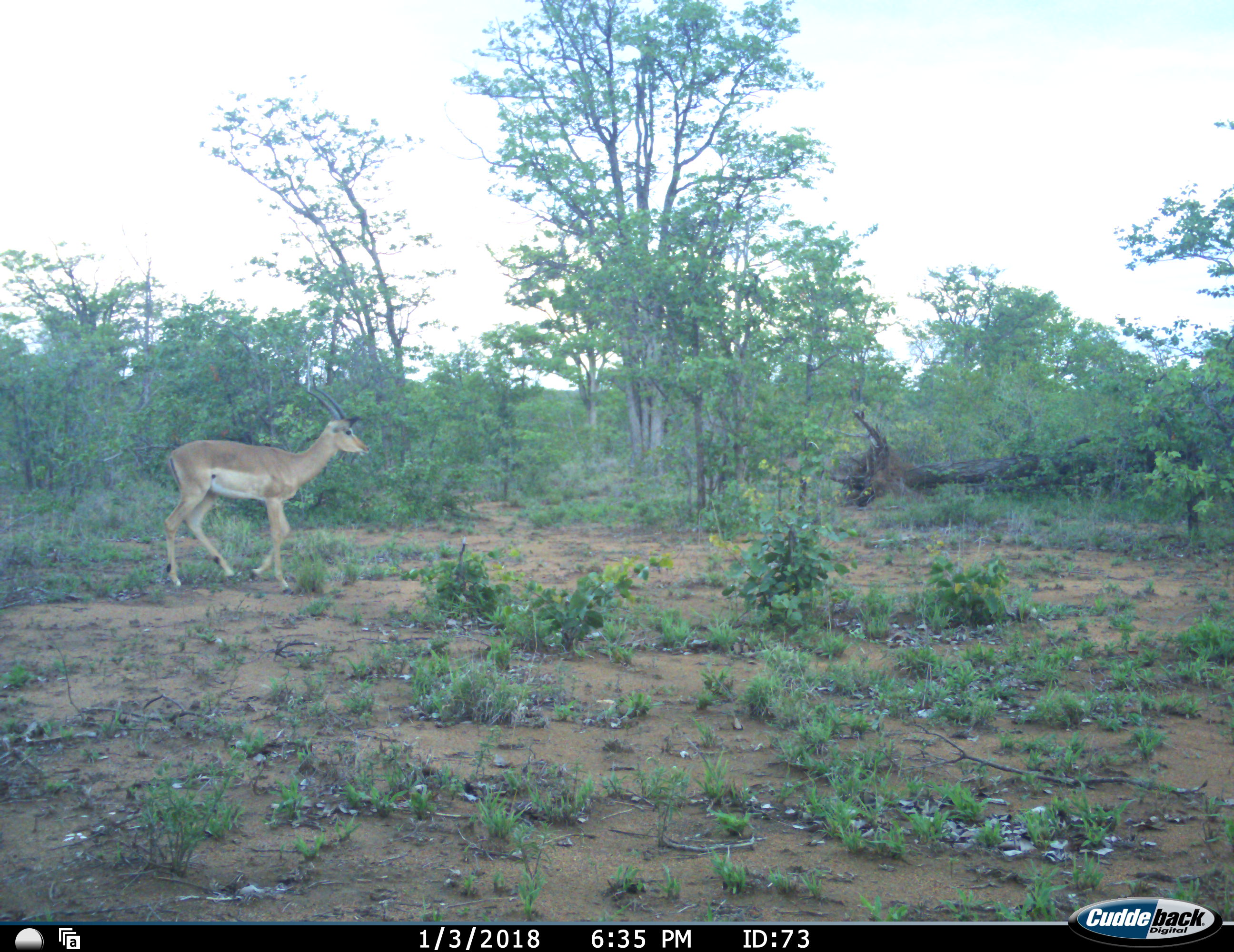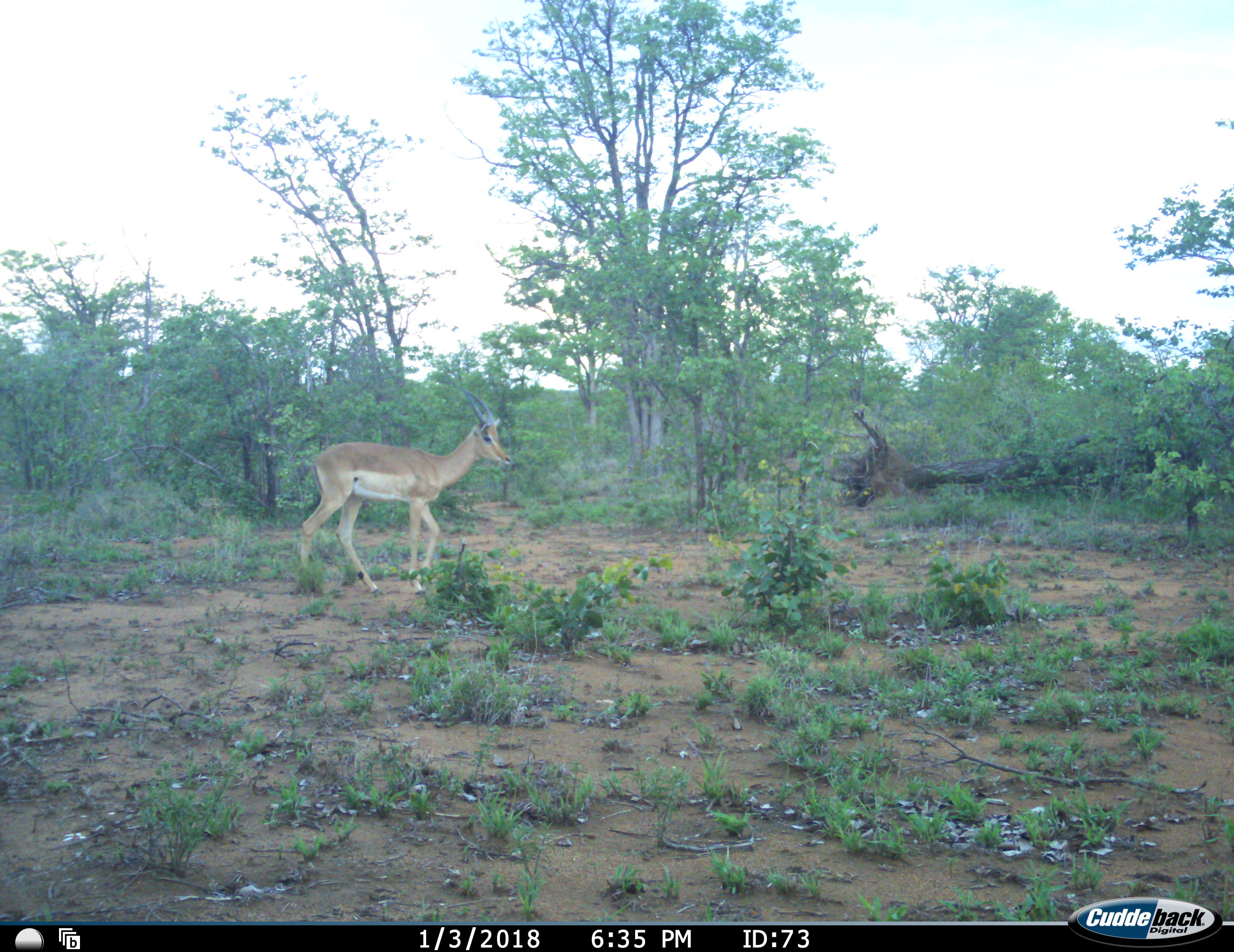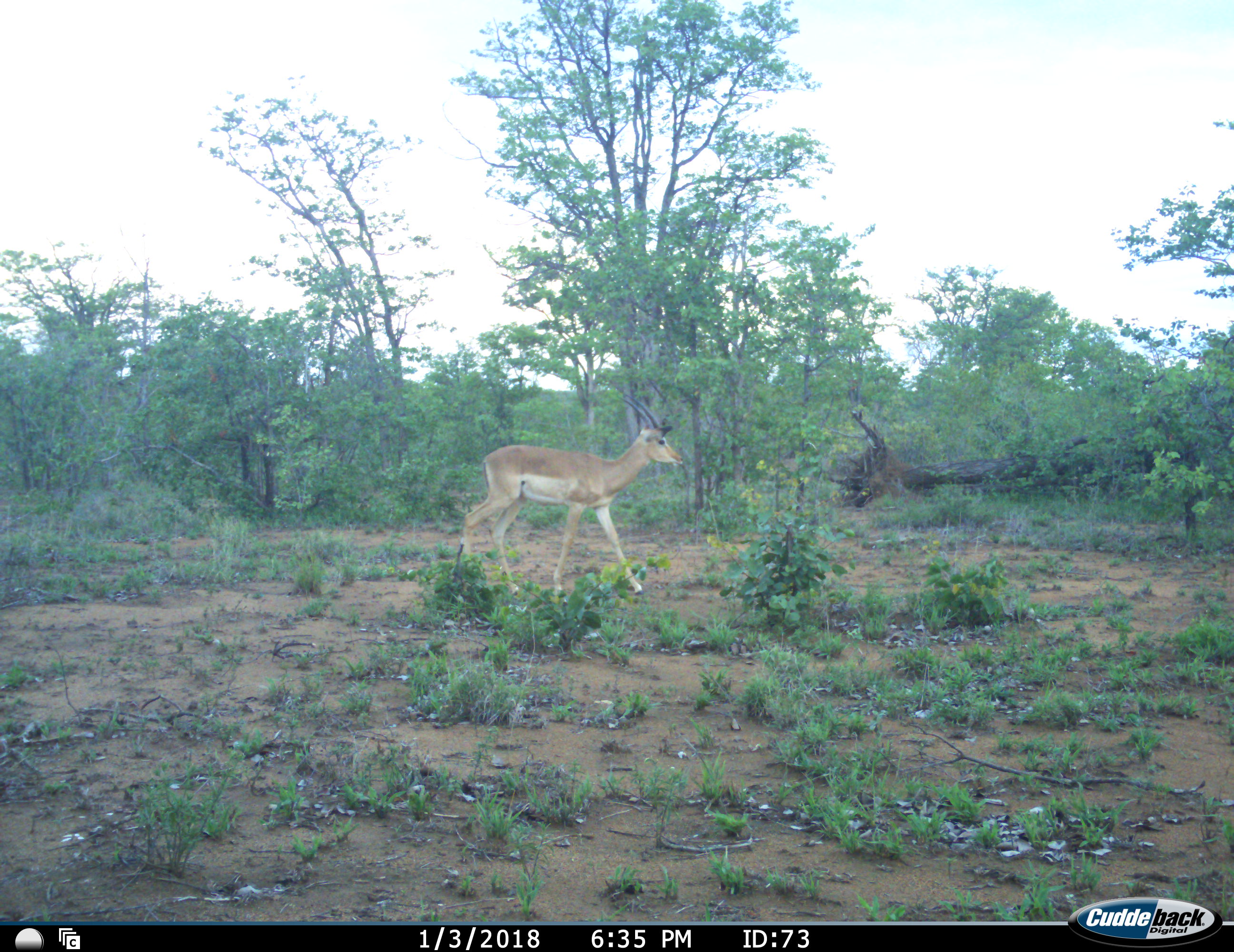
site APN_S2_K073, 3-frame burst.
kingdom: Animalia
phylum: Chordata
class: Mammalia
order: Artiodactyla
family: Bovidae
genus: Aepyceros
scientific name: Aepyceros melampus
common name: impala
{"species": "impala (Aepyceros melampus)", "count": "1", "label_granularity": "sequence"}